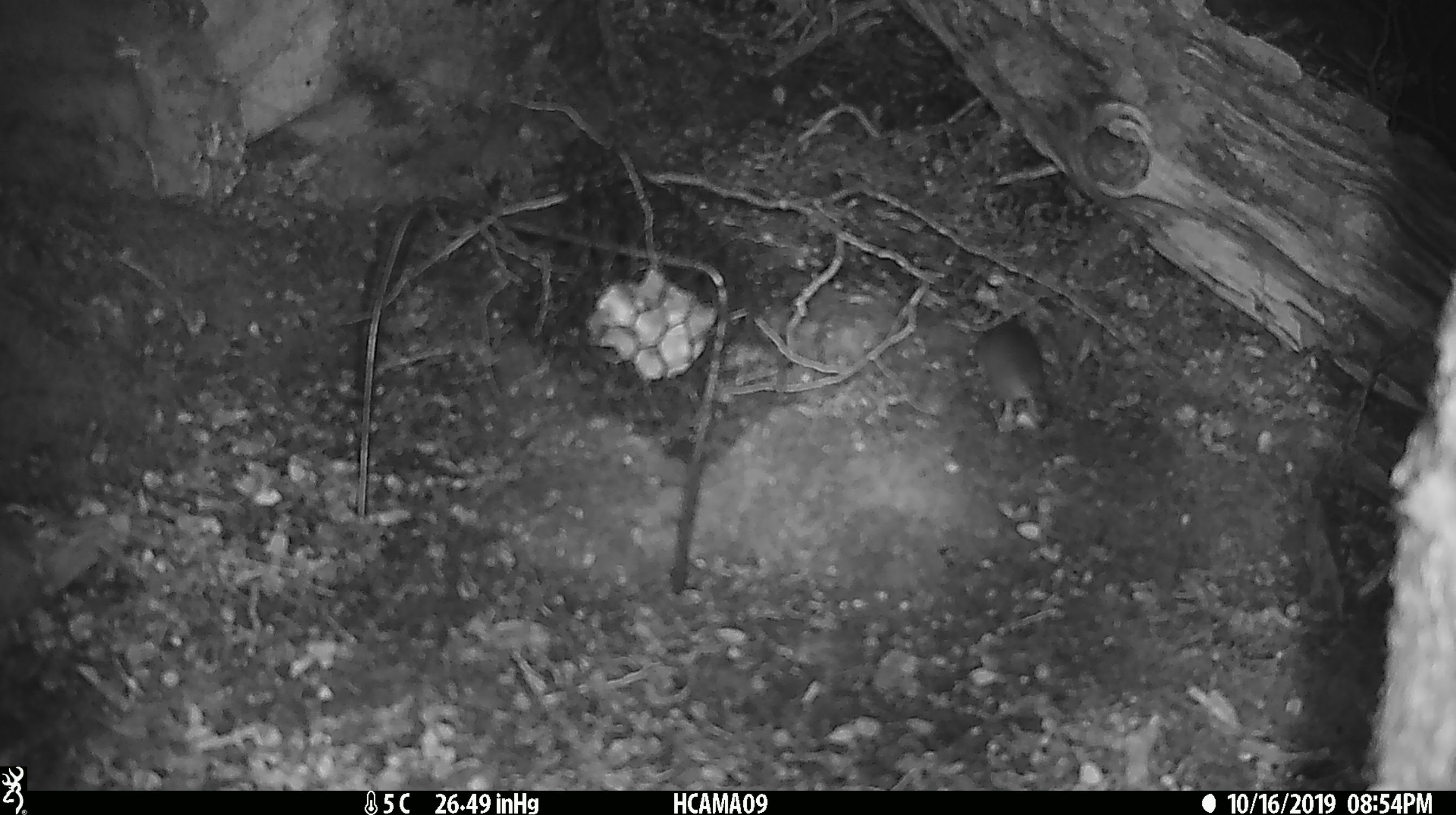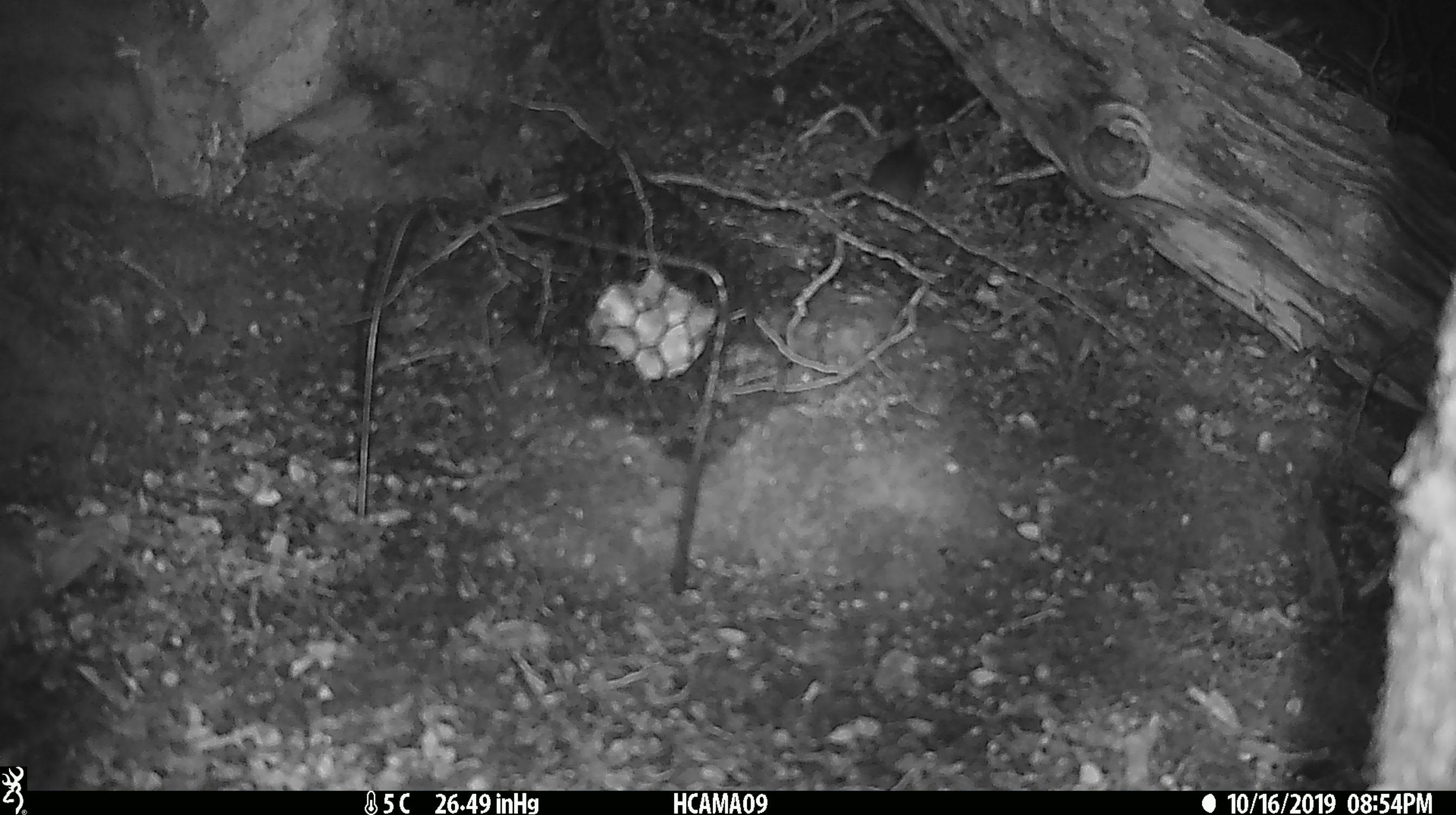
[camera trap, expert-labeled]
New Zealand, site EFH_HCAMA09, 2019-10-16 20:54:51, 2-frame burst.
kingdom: Animalia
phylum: Chordata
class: Mammalia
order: Rodentia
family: Muridae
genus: Mus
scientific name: Mus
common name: mouse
Mouse (Mus).